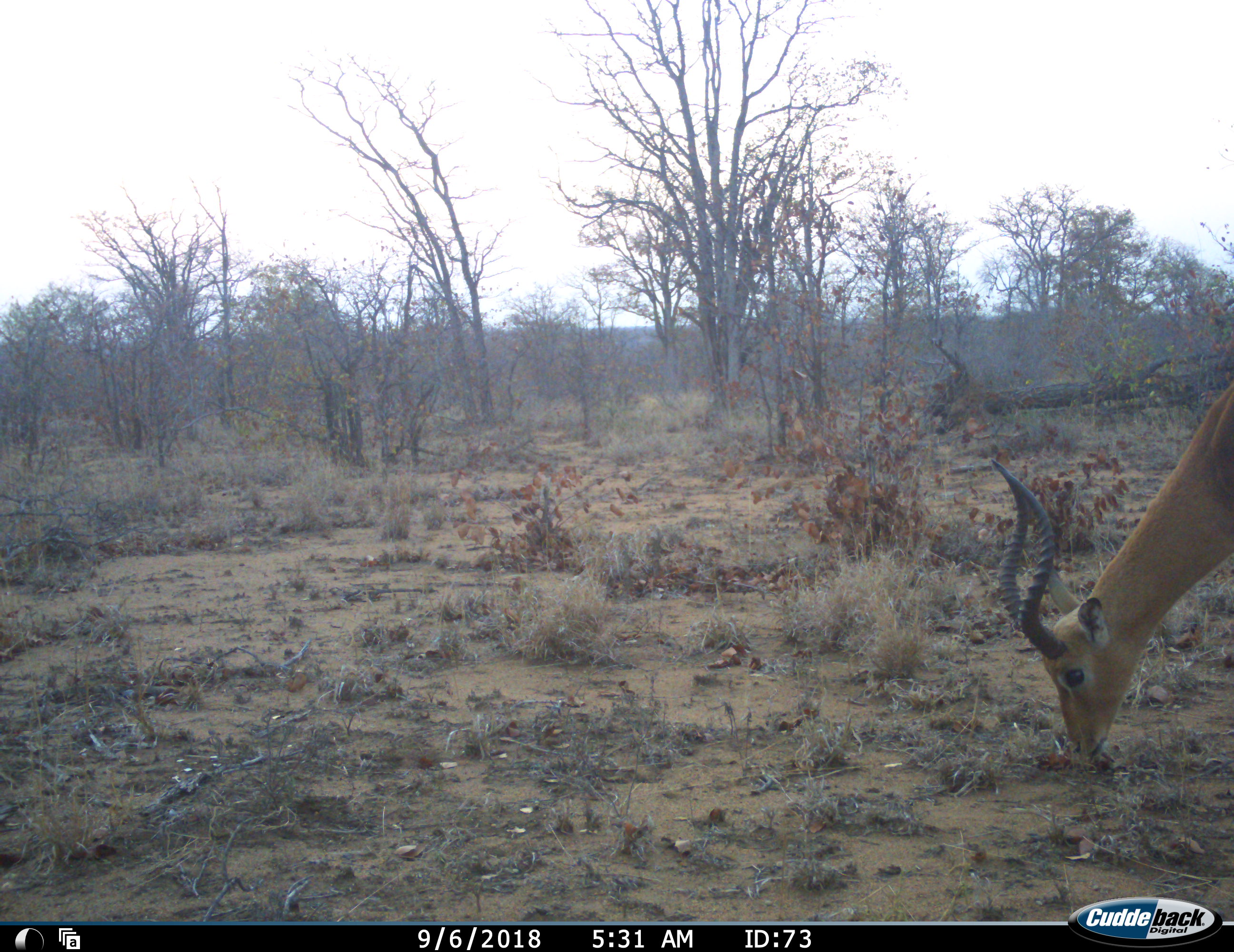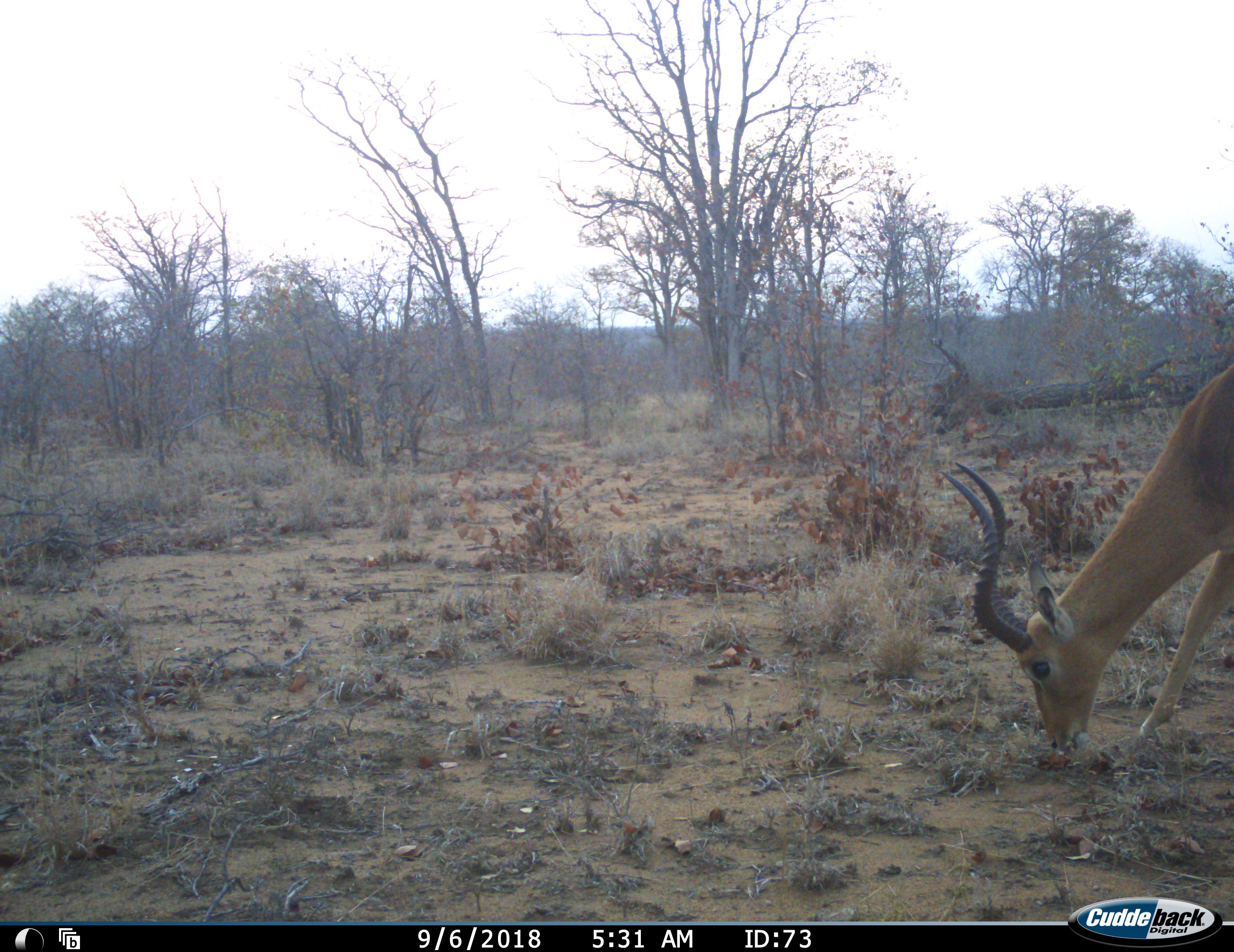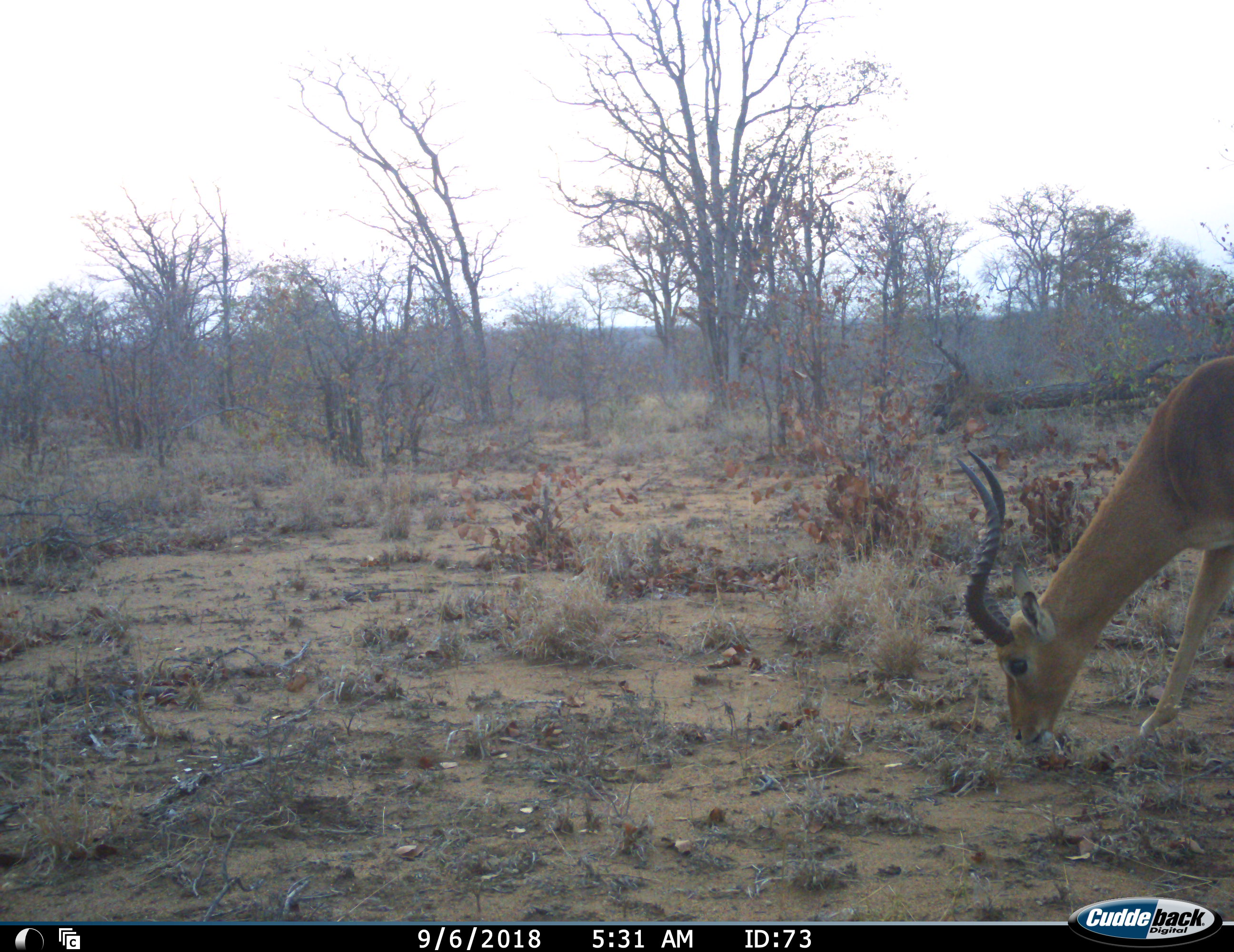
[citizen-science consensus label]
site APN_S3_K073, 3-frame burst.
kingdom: Animalia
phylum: Chordata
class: Mammalia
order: Artiodactyla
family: Bovidae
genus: Aepyceros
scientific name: Aepyceros melampus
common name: impala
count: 1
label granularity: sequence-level